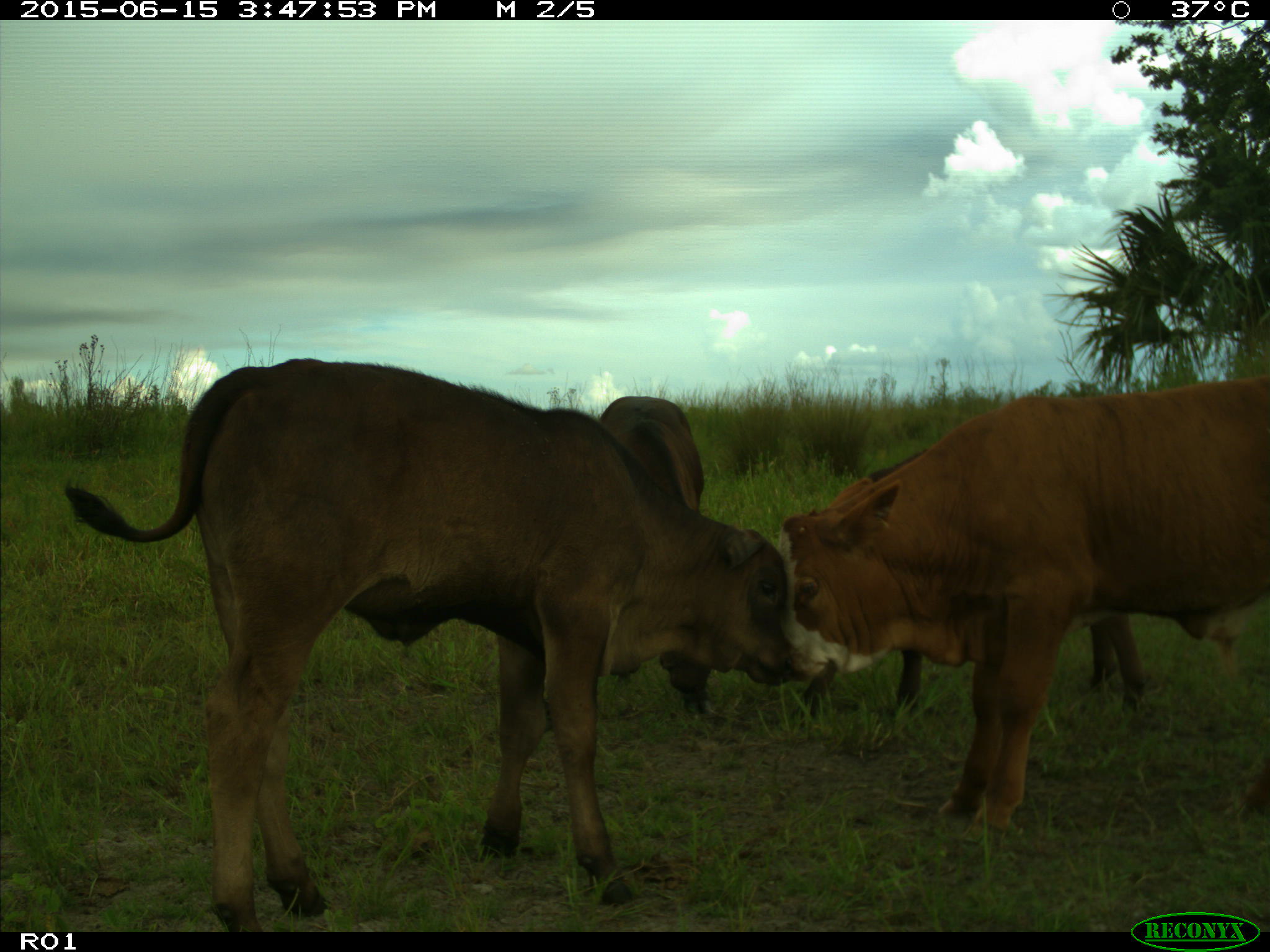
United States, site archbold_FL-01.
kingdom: Animalia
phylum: Chordata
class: Mammalia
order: Artiodactyla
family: Bovidae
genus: Bos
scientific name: Bos taurus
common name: domestic cow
Bos taurus (domestic cow).